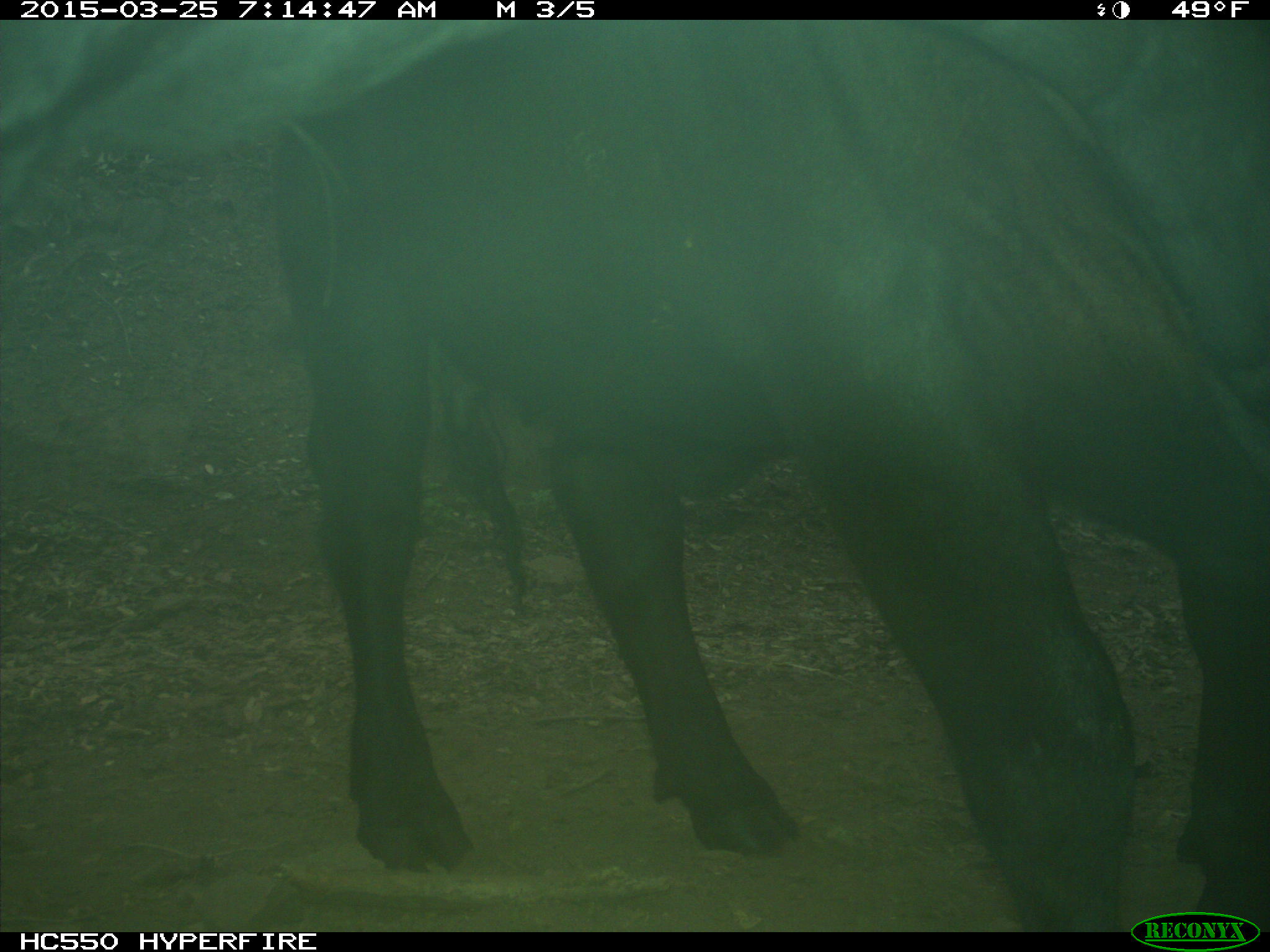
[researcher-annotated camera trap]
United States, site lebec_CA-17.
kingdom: Animalia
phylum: Chordata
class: Mammalia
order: Artiodactyla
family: Bovidae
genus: Bos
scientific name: Bos taurus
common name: domestic cow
Bos taurus (domestic cow).